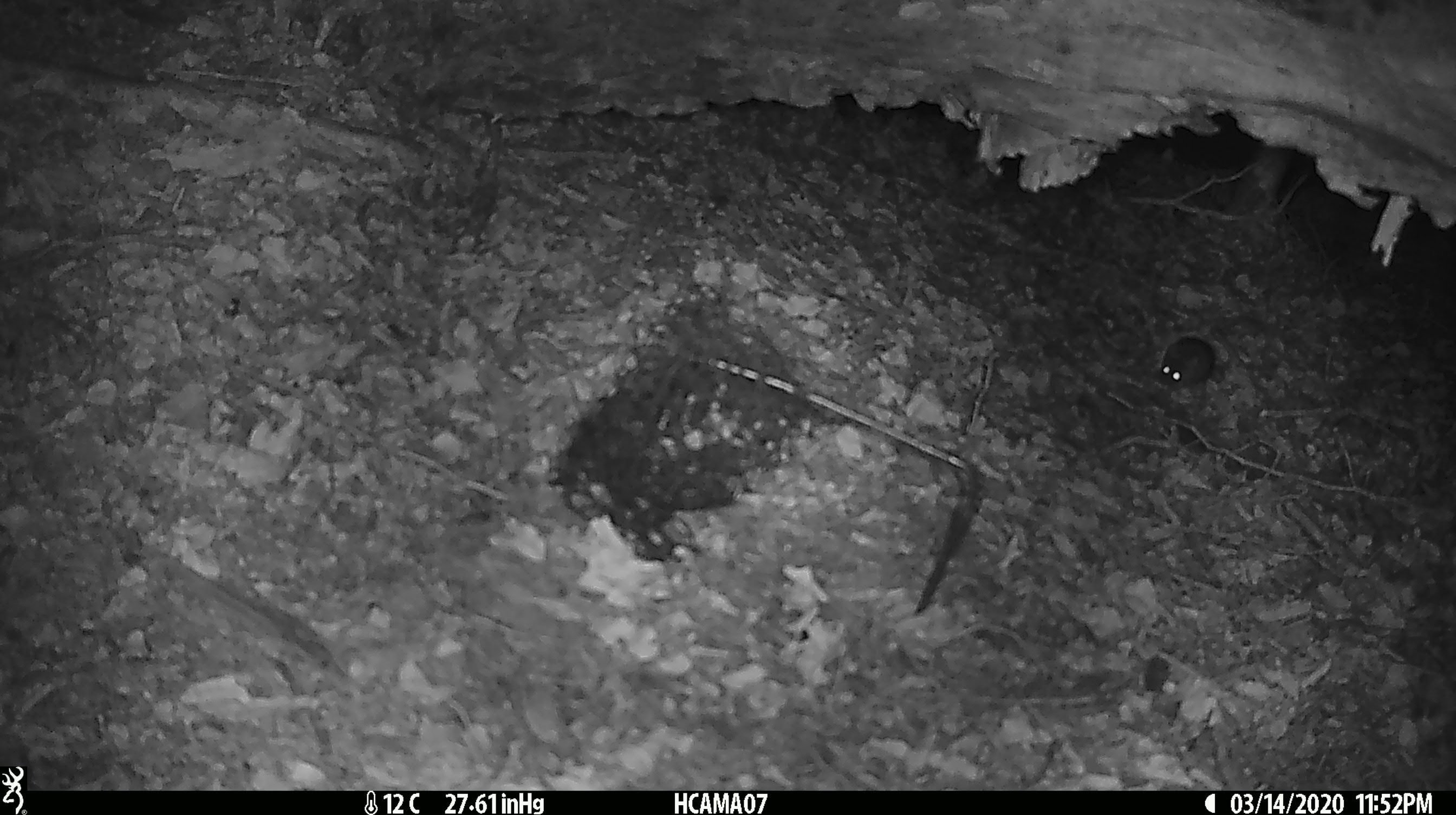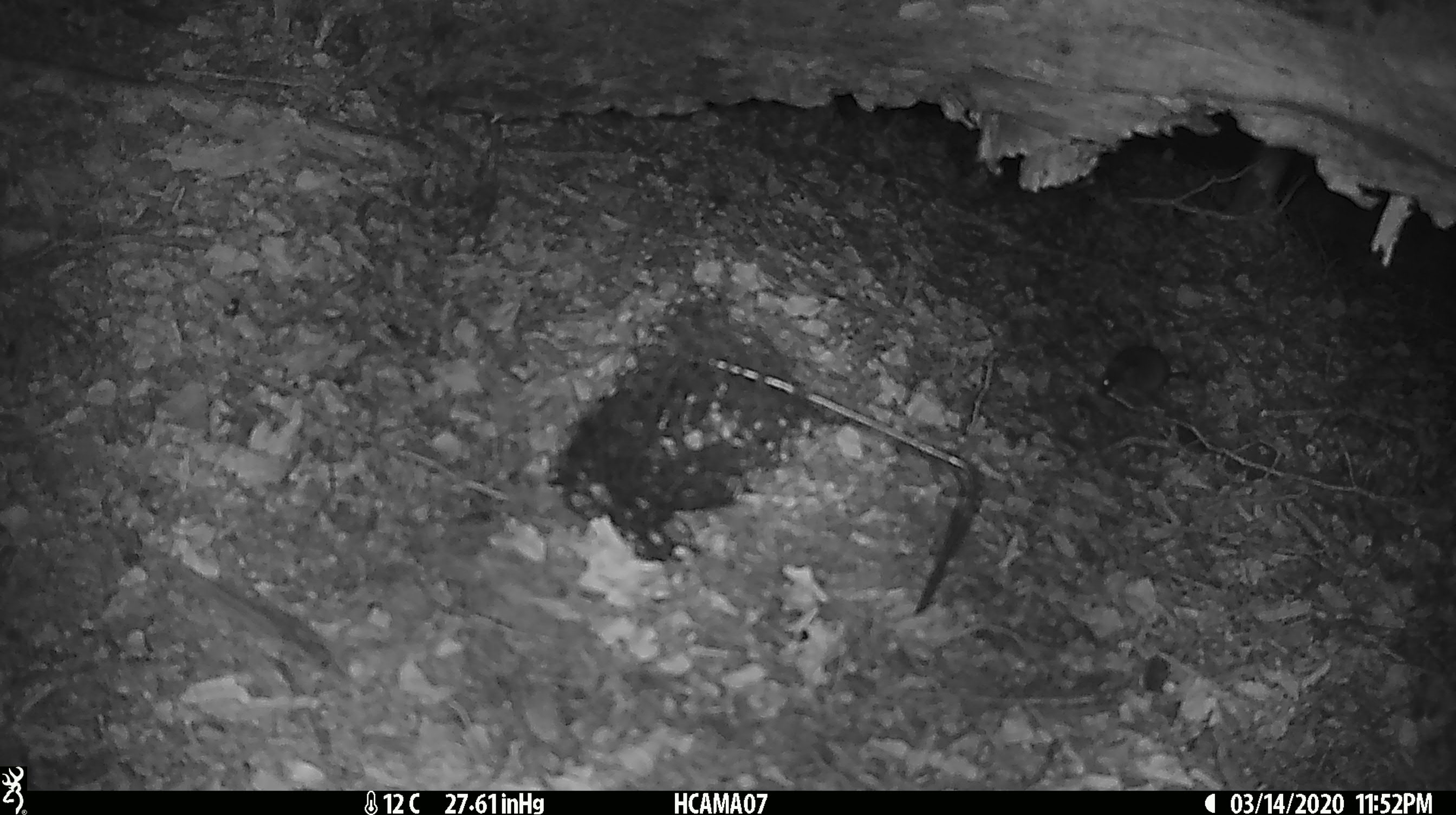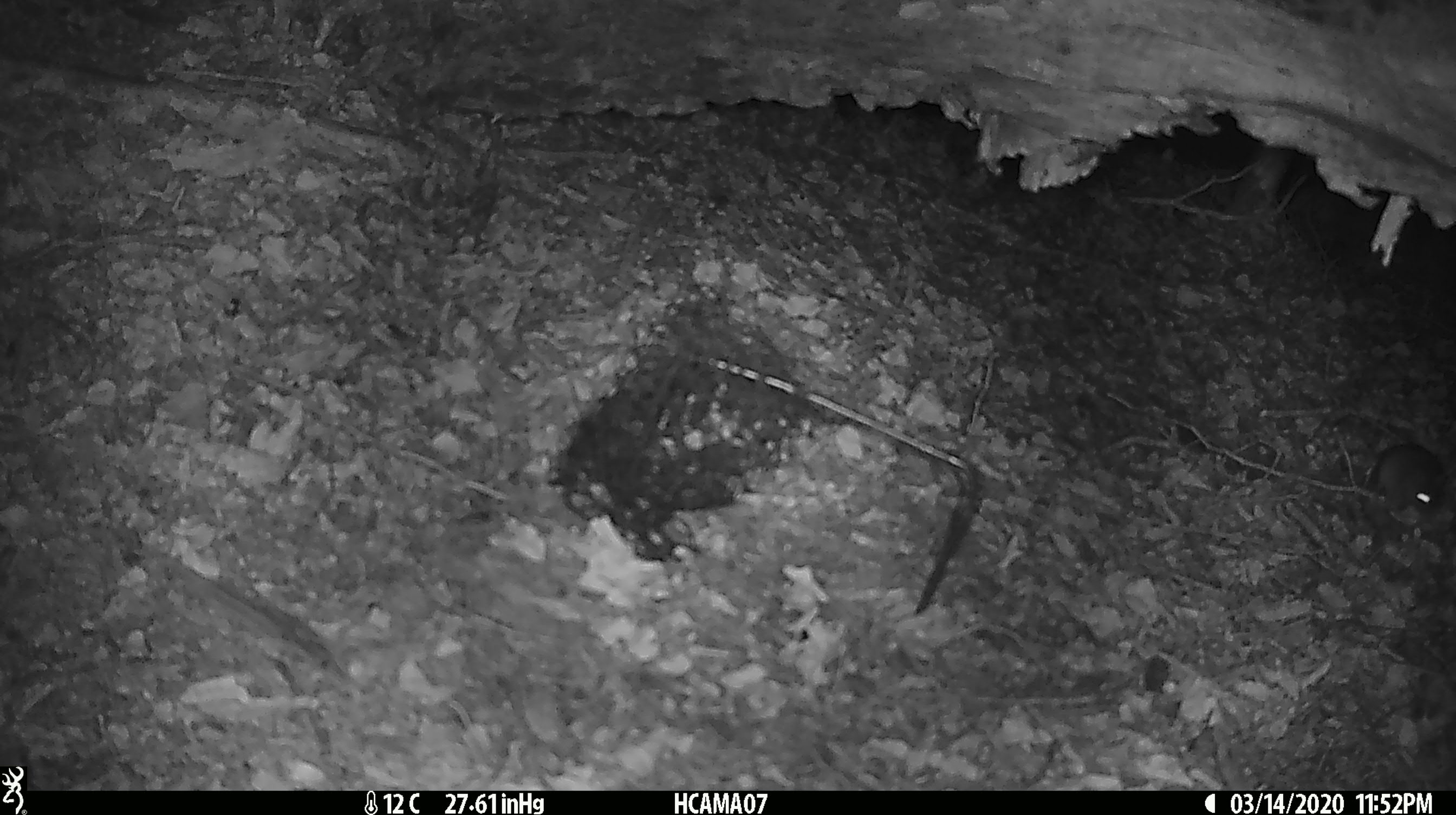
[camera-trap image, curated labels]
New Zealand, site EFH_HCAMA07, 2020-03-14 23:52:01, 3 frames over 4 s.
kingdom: Animalia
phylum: Chordata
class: Mammalia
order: Rodentia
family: Muridae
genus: Mus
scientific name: Mus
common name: mouse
Mouse (Mus).